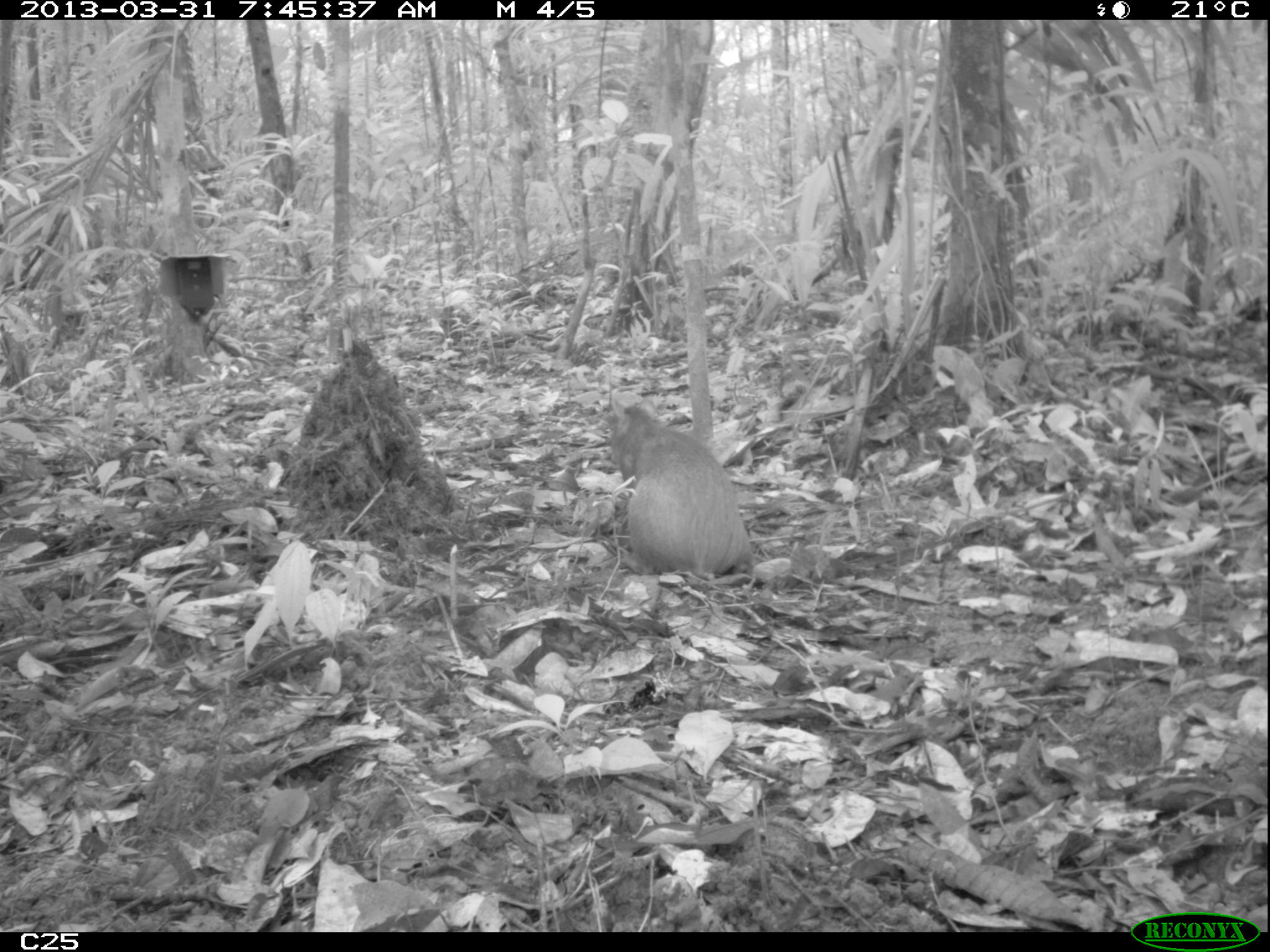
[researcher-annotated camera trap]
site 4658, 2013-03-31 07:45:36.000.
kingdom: Animalia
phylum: Chordata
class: Mammalia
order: Rodentia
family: Dasyproctidae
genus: Dasyprocta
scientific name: Dasyprocta leporina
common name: red-rumped agouti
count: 1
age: adult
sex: female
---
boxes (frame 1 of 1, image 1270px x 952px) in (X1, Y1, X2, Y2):
dasyprocta leporina: (603, 392, 752, 579)